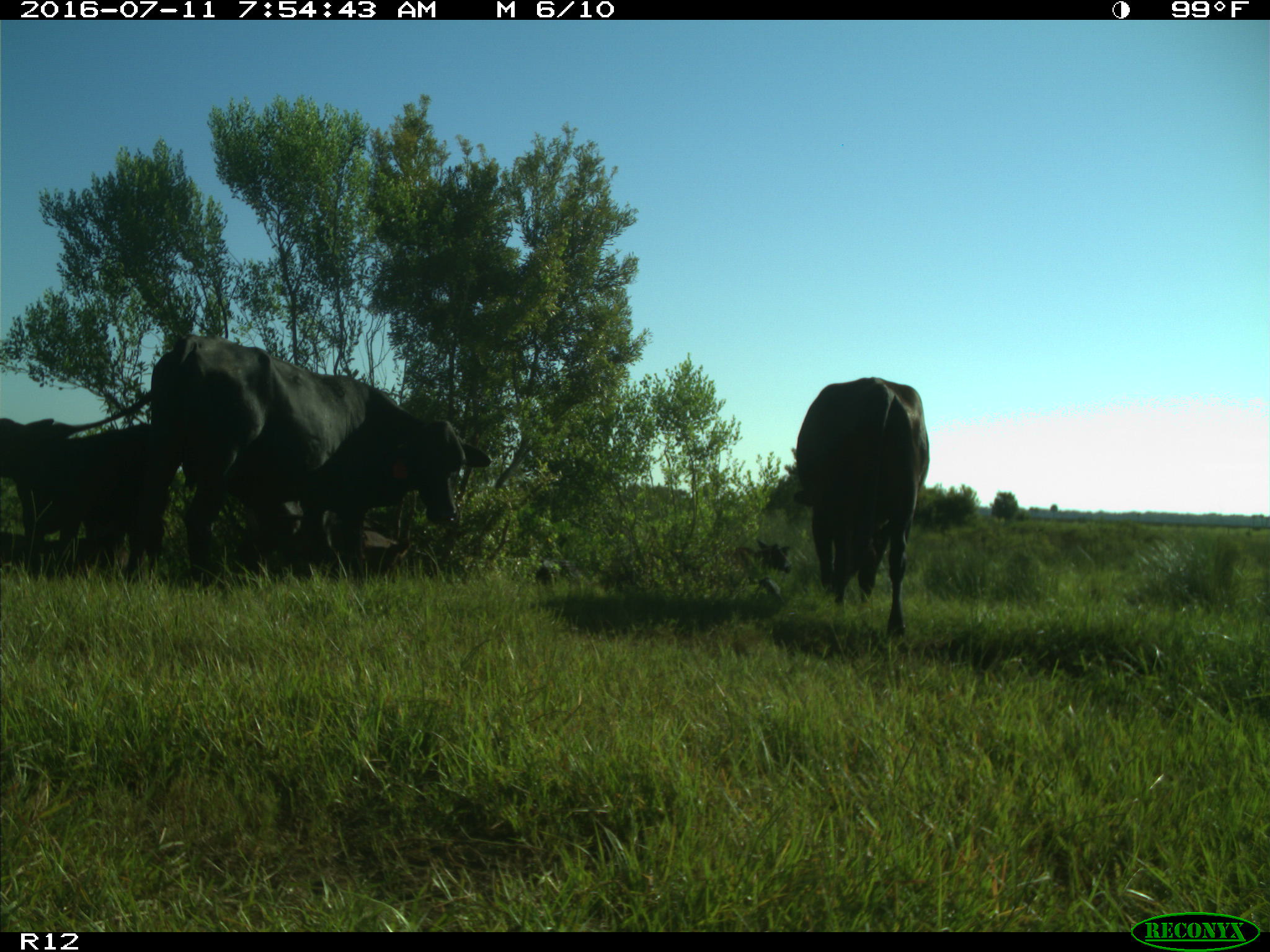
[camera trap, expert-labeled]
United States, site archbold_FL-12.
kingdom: Animalia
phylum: Chordata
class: Mammalia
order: Artiodactyla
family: Bovidae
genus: Bos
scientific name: Bos taurus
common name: domestic cow